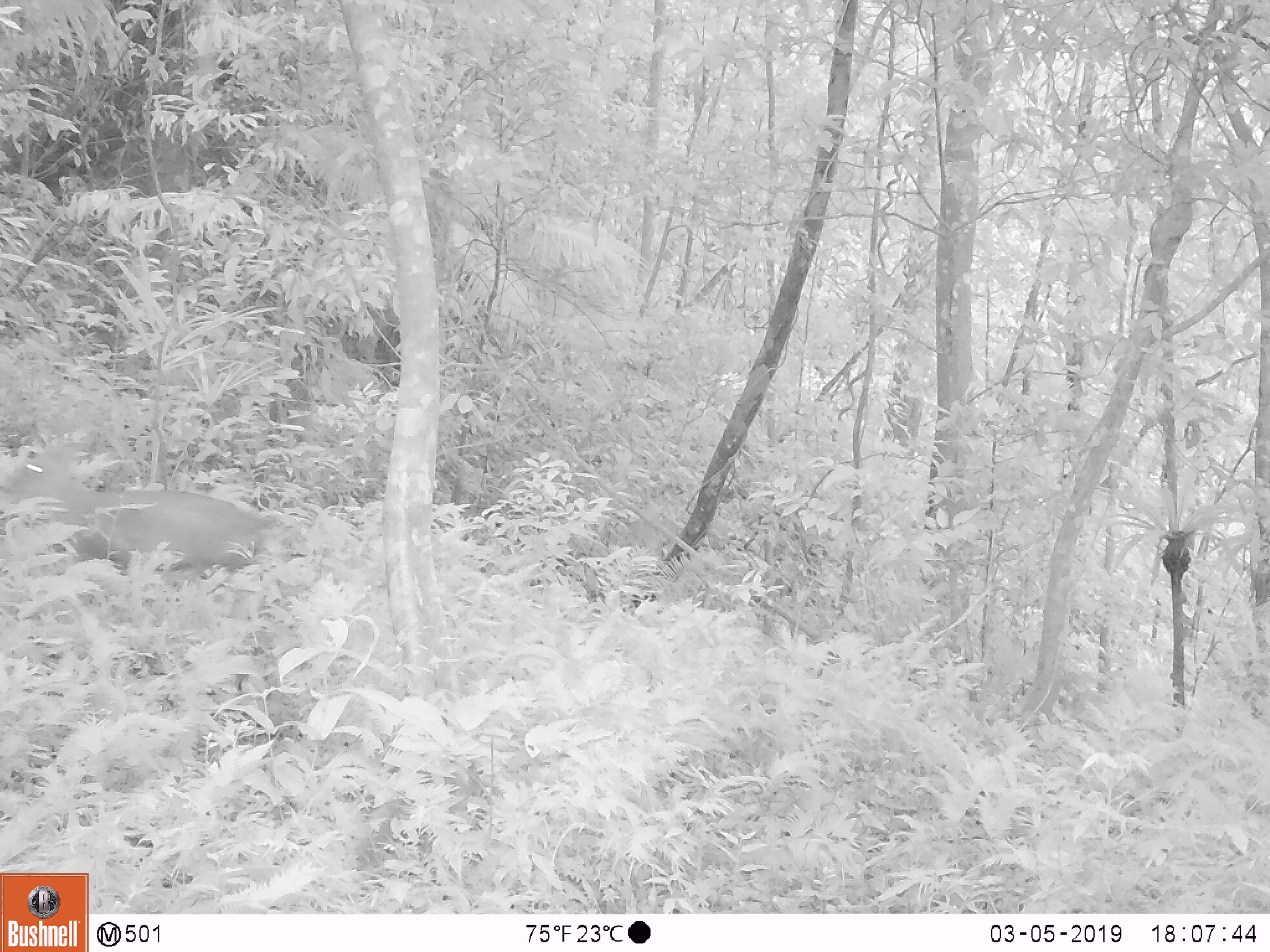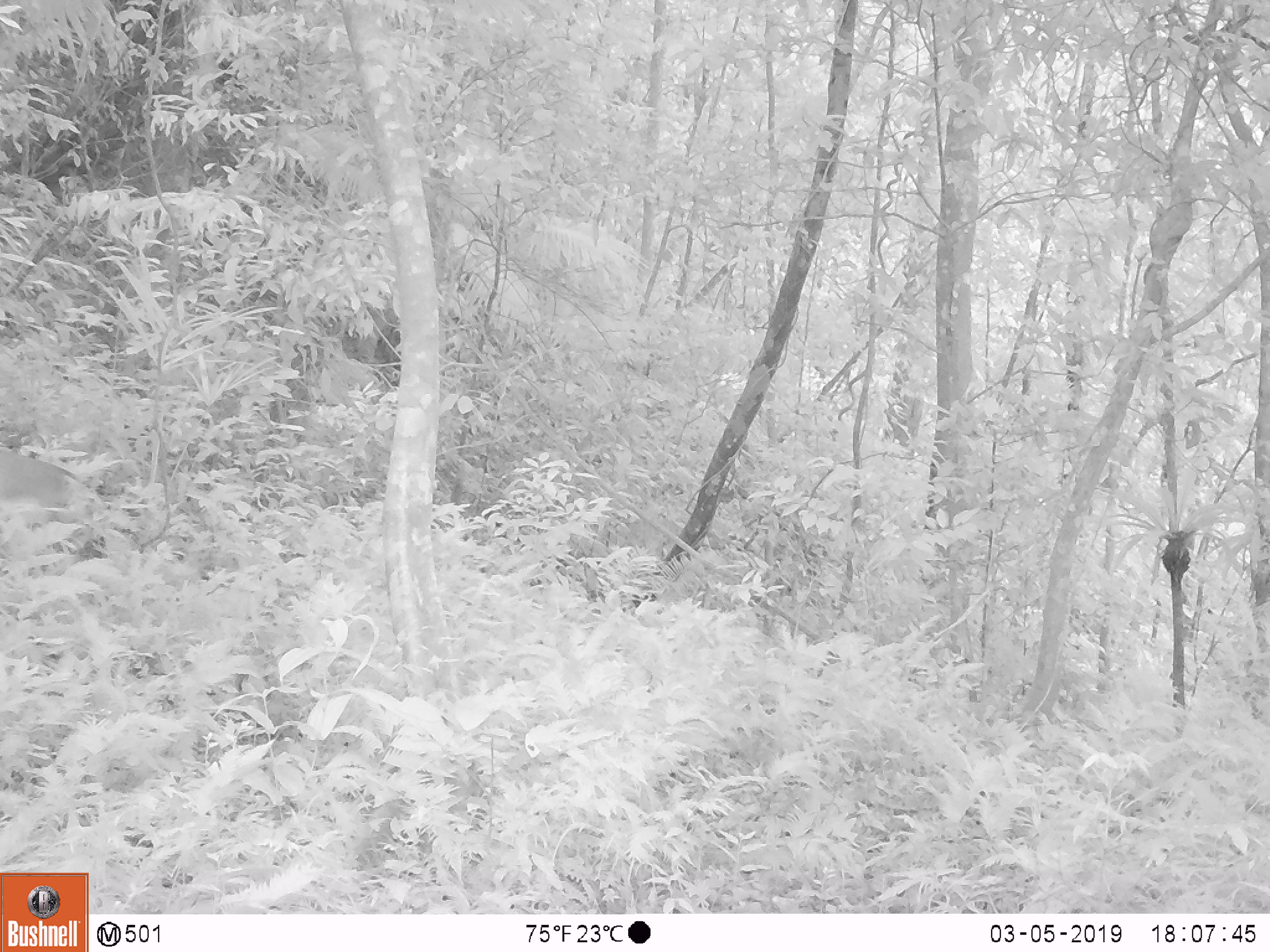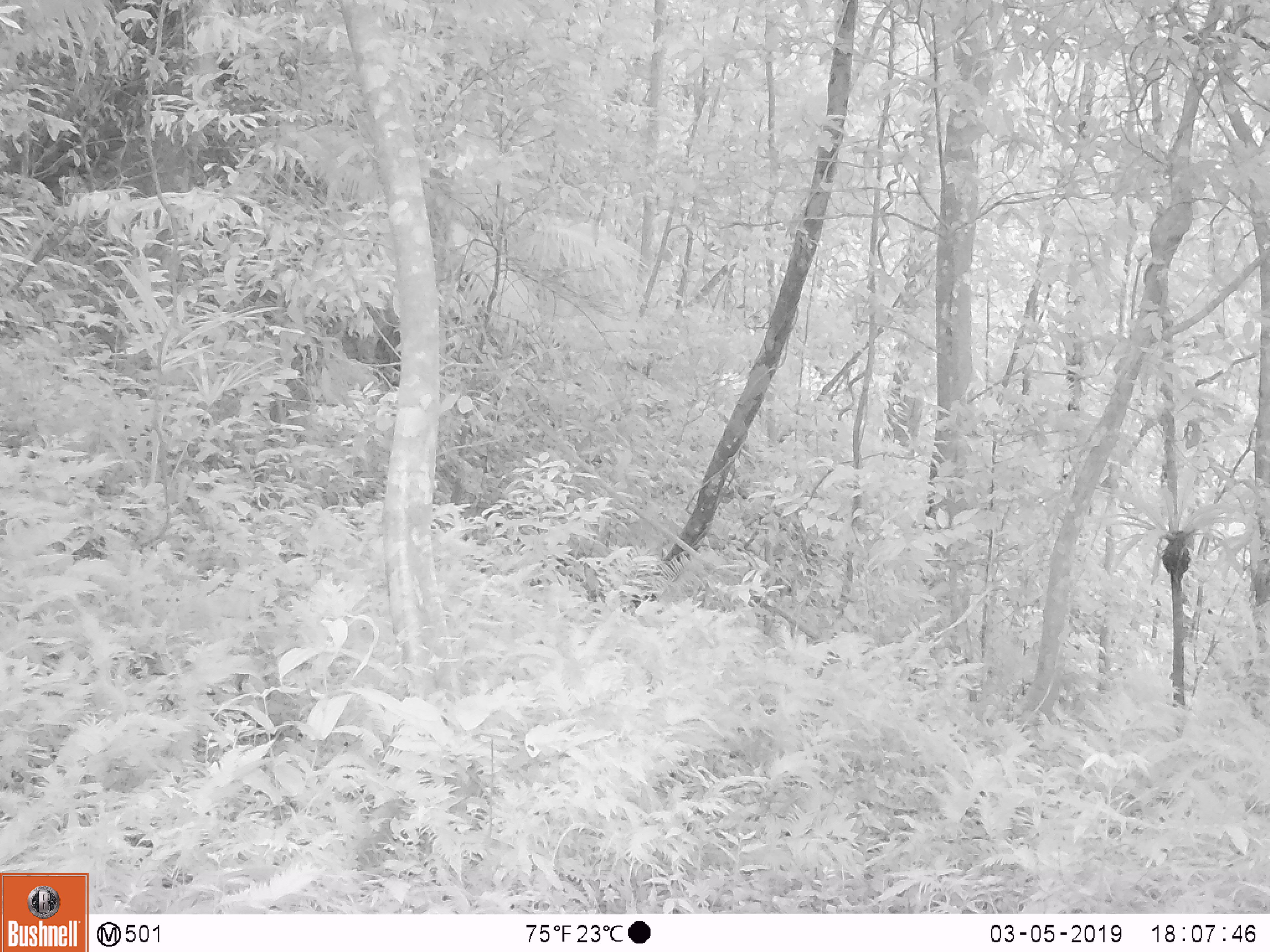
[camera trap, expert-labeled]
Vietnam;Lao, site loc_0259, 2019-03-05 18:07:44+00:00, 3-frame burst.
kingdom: Animalia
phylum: Chordata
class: Mammalia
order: Artiodactyla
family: Cervidae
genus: Muntiacus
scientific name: Muntiacus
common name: muntjacs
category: unidentified muntjac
Unidentified muntjac (muntjacs) (Muntiacus). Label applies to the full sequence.